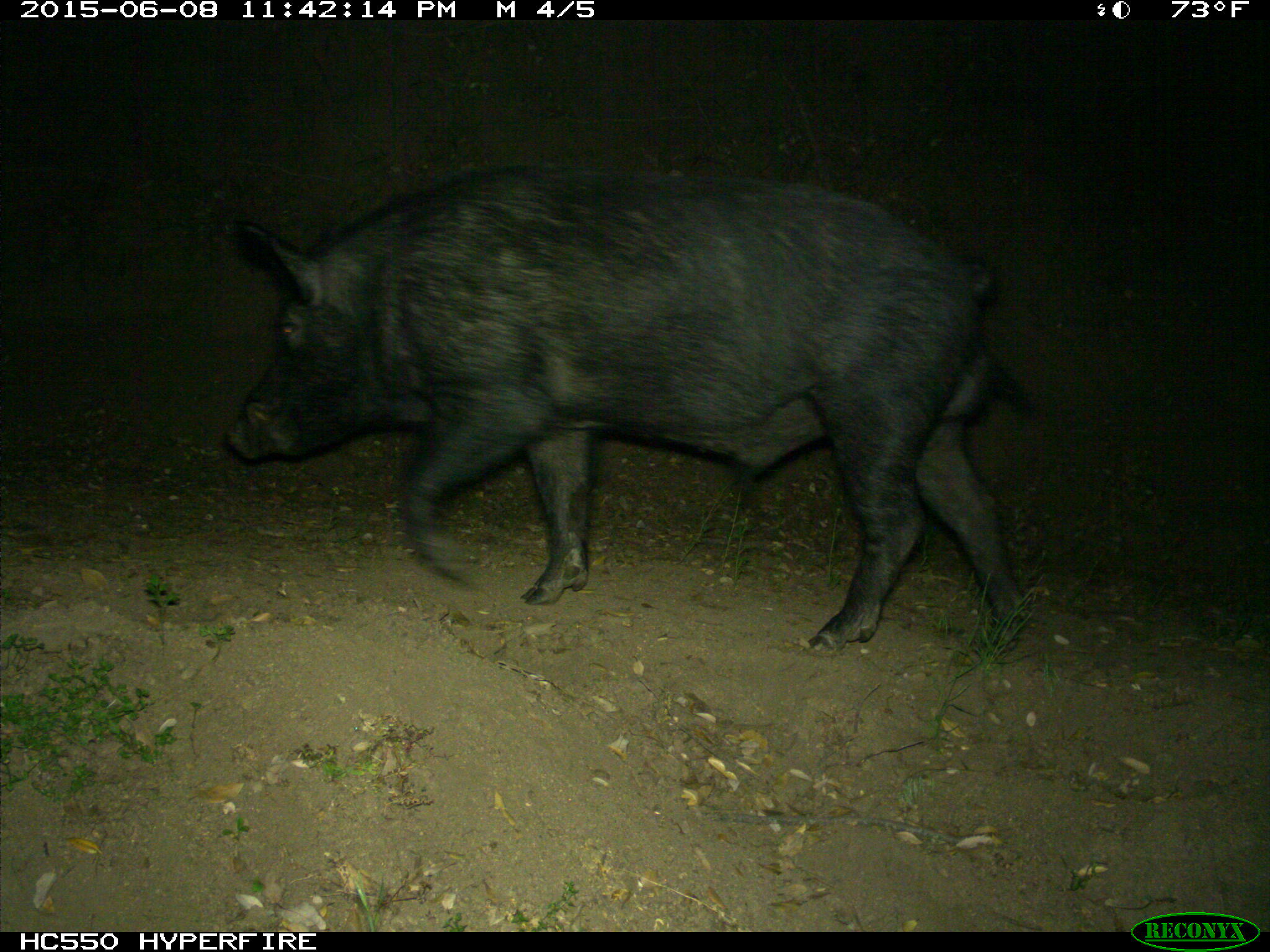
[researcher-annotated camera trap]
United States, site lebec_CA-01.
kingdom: Animalia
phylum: Chordata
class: Mammalia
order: Artiodactyla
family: Suidae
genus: Sus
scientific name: Sus scrofa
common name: wild boar